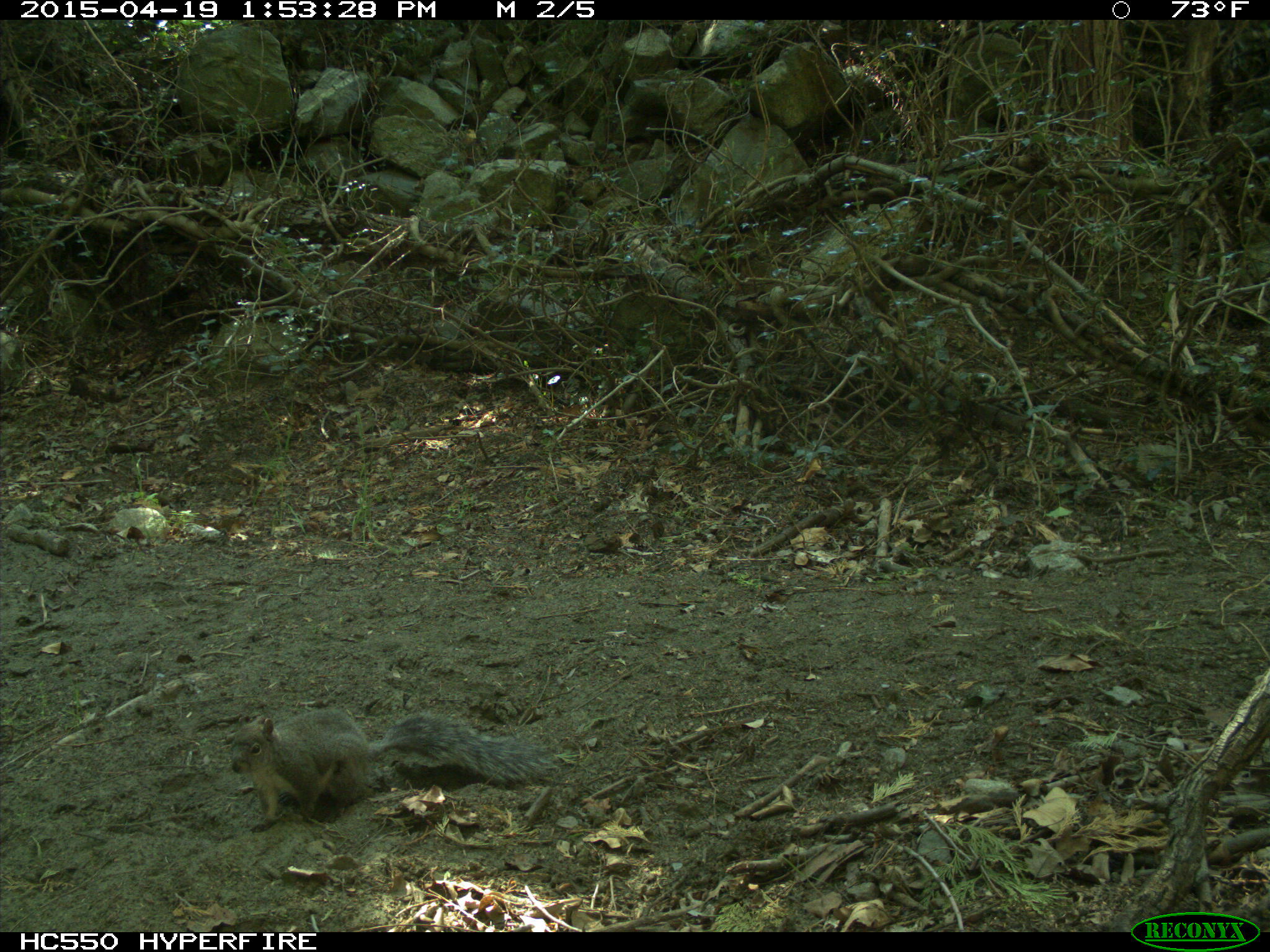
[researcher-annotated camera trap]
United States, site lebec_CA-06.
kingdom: Animalia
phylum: Chordata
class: Mammalia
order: Rodentia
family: Sciuridae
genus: Sciurus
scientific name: Sciurus carolinensis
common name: eastern gray squirrel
Sciurus carolinensis (eastern gray squirrel).